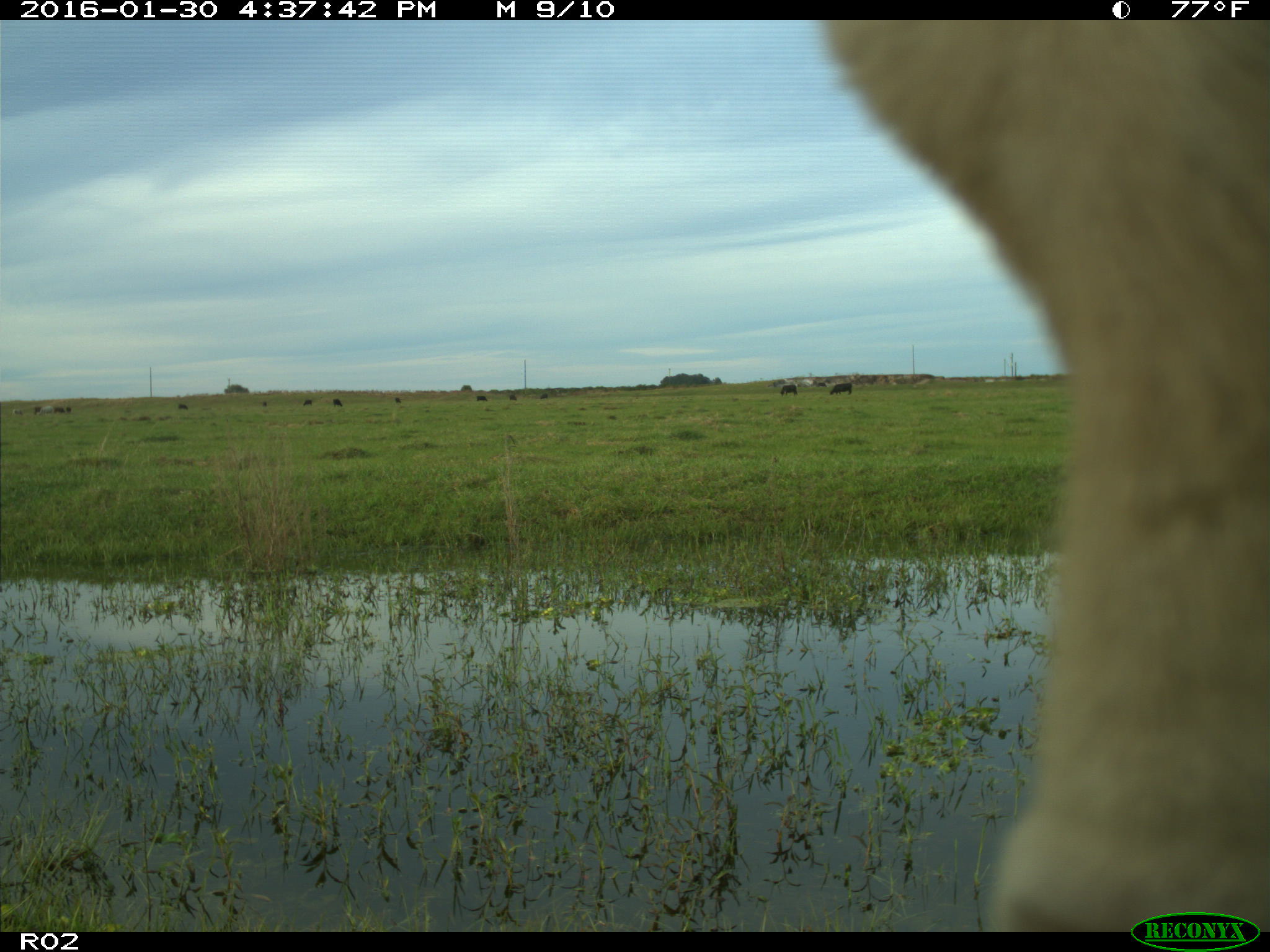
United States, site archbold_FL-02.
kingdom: Animalia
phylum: Chordata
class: Mammalia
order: Artiodactyla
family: Bovidae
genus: Bos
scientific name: Bos taurus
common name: domestic cow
Bos taurus (domestic cow).